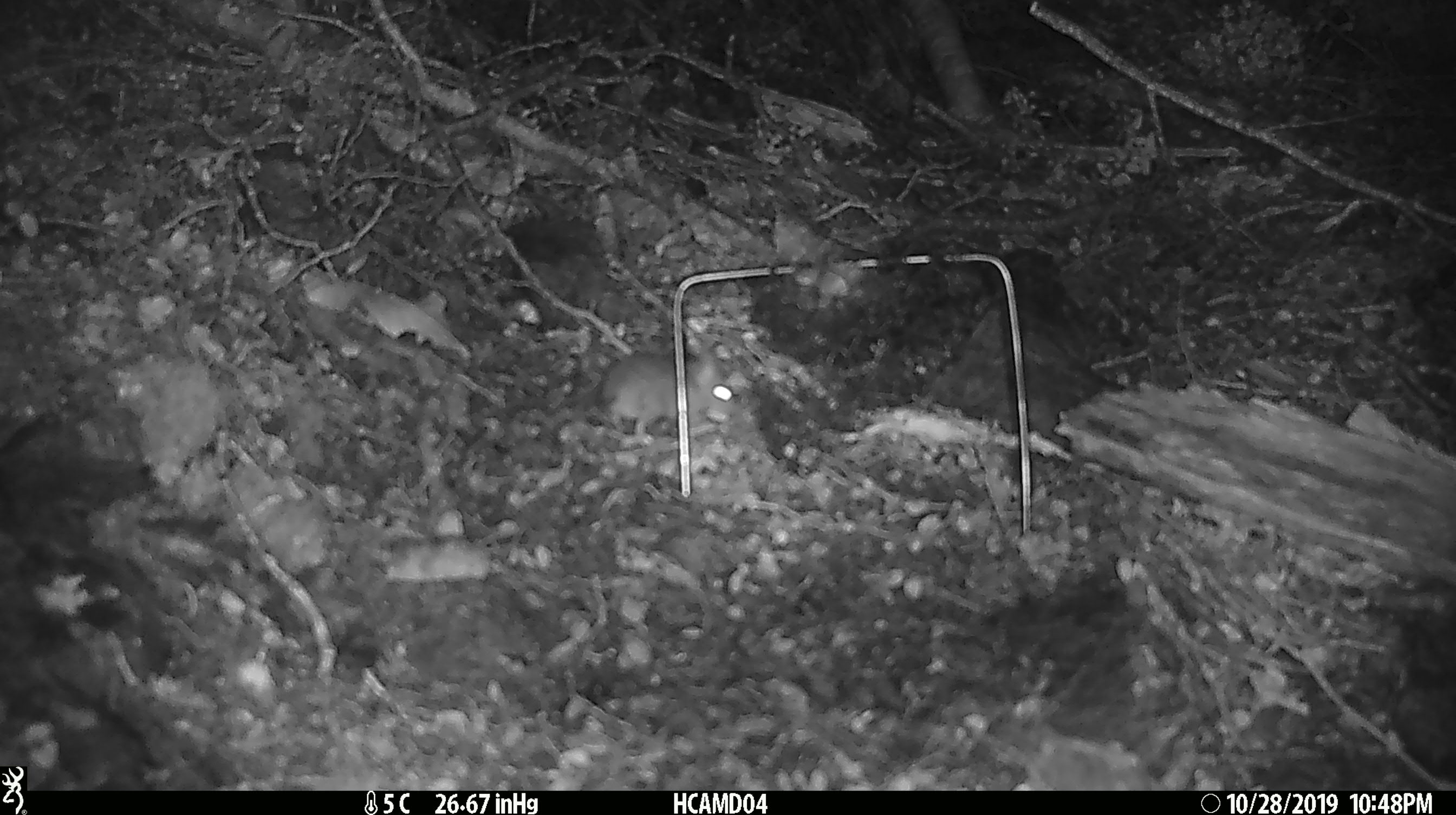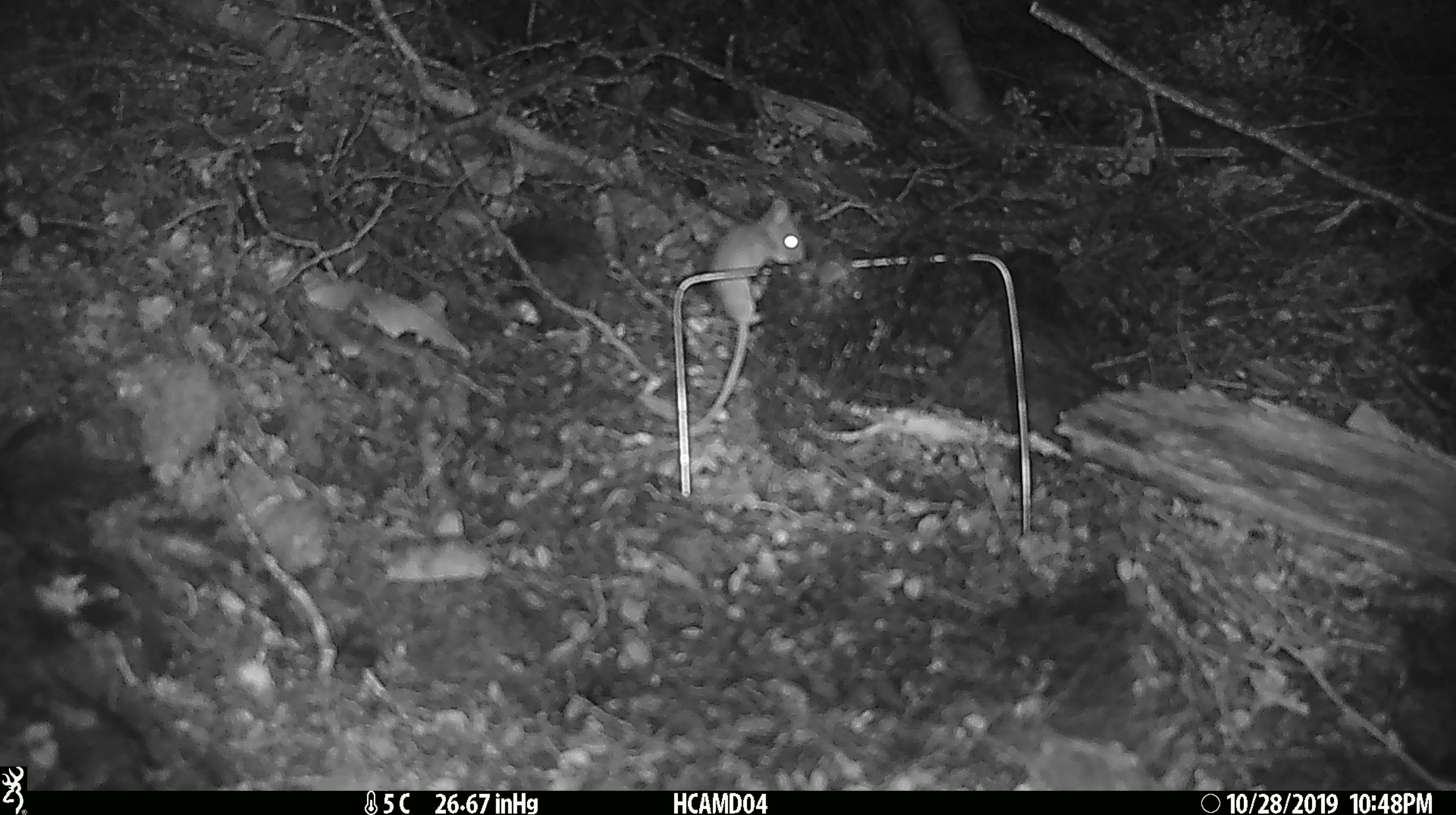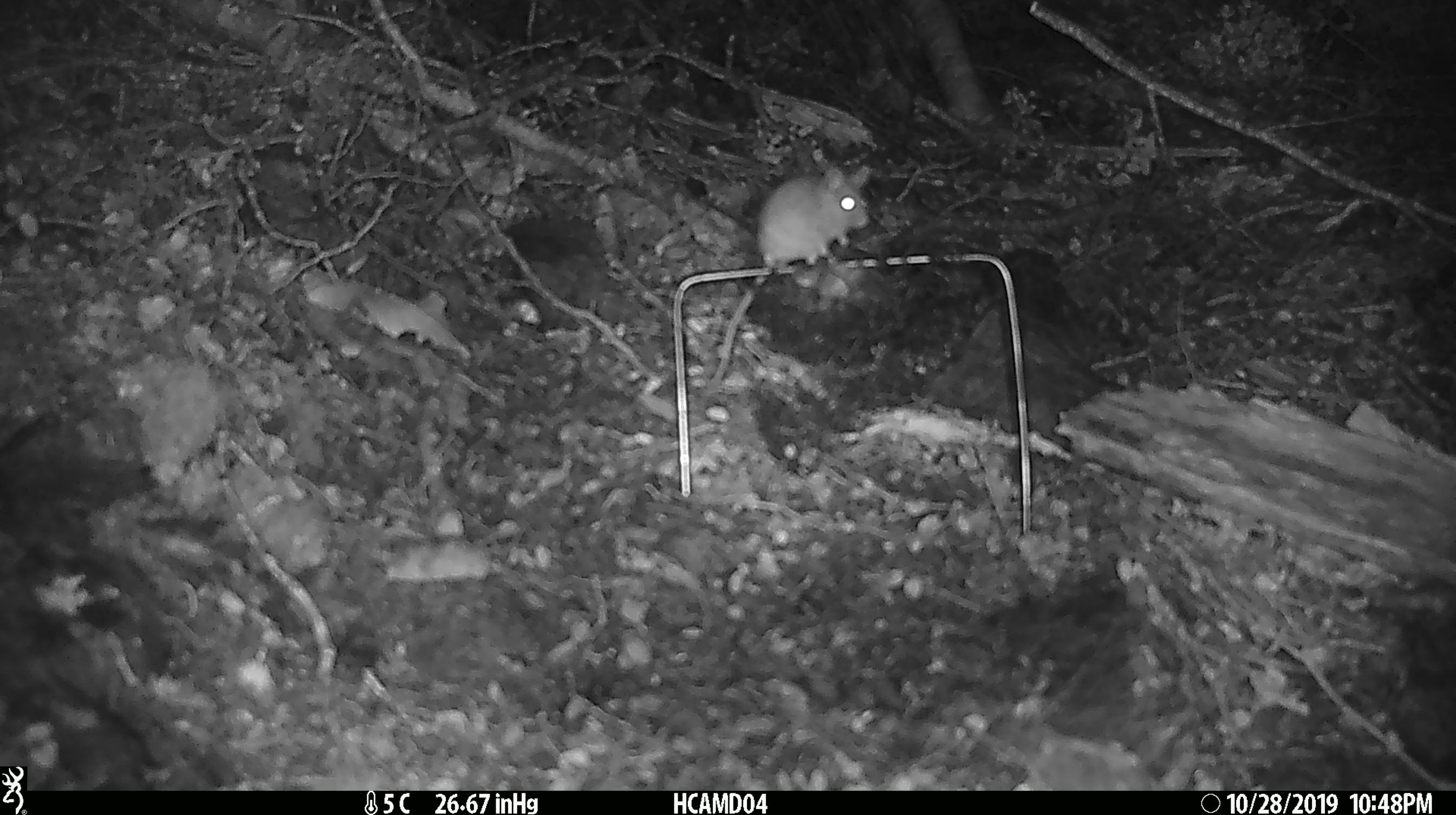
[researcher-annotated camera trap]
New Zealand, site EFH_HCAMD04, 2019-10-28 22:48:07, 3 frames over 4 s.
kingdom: Animalia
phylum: Chordata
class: Mammalia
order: Rodentia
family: Muridae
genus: Mus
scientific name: Mus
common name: mouse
Mouse (Mus).